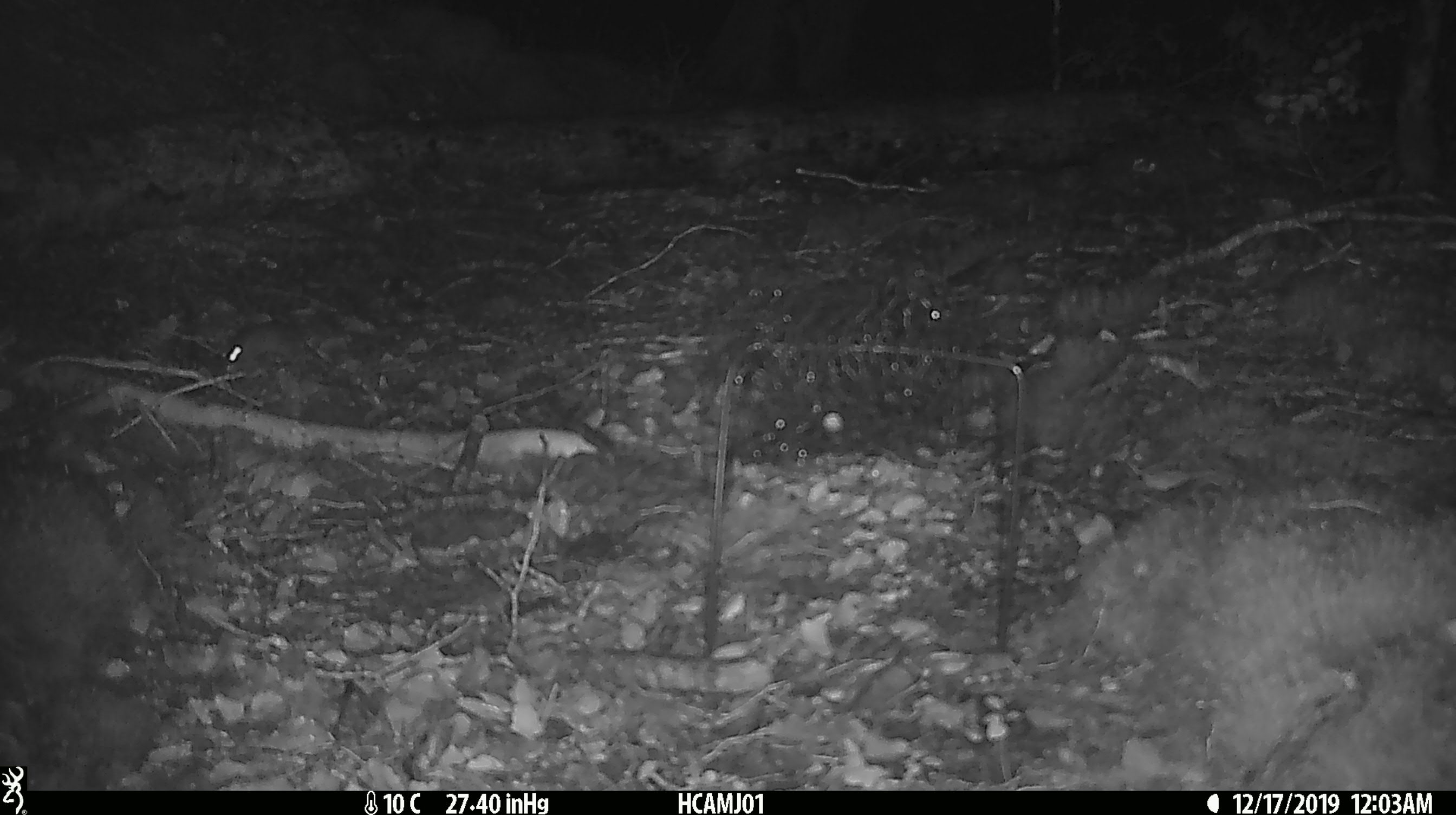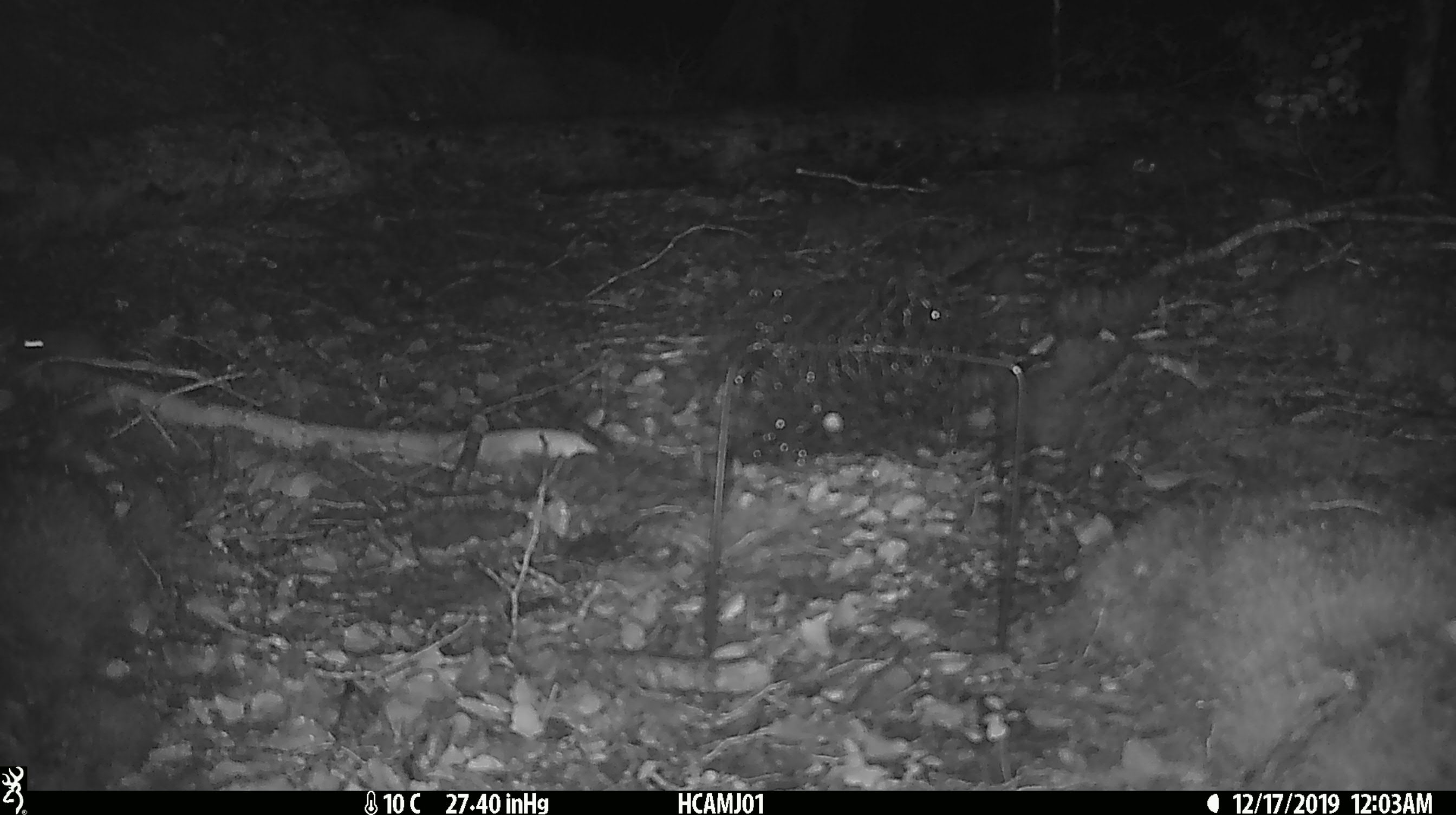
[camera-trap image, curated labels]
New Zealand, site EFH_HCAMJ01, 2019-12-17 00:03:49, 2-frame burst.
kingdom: Animalia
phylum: Chordata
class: Mammalia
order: Rodentia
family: Muridae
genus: Mus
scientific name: Mus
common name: mouse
Mouse (Mus).